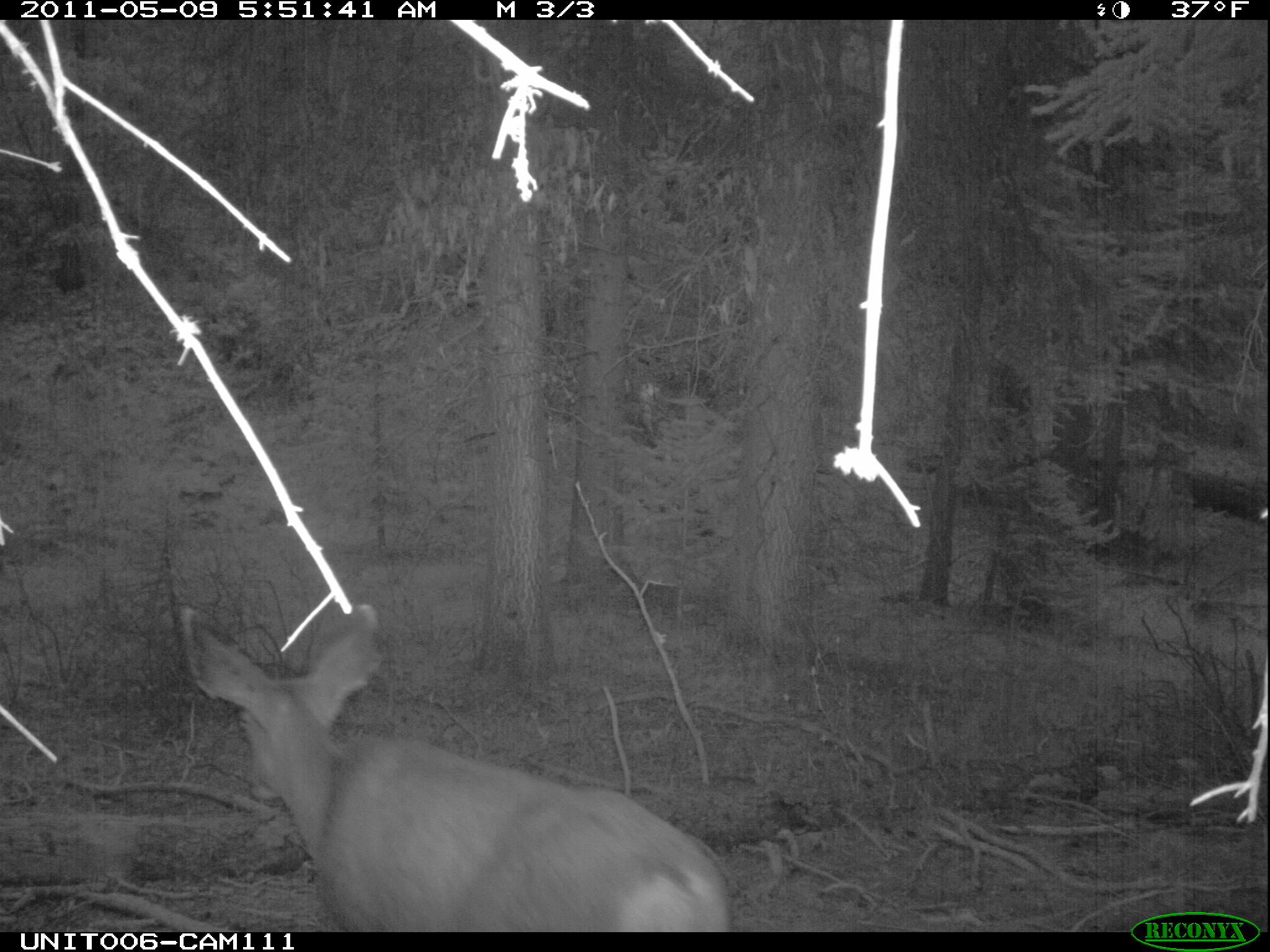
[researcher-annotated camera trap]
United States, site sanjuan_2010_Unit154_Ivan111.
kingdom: Animalia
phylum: Chordata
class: Mammalia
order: Artiodactyla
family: Cervidae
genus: Odocoileus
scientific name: Odocoileus hemionus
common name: mule deer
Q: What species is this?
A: Odocoileus hemionus (mule deer).